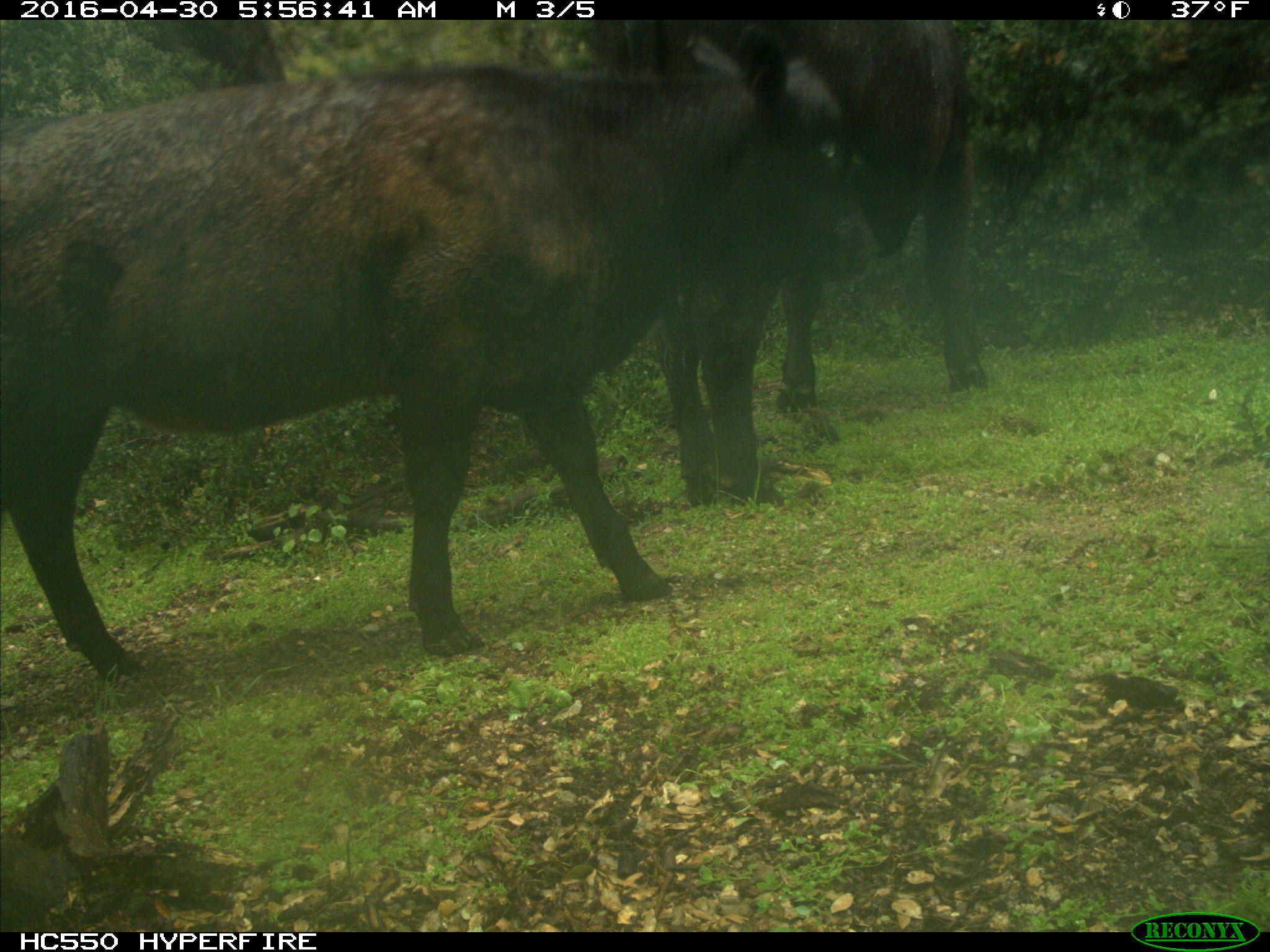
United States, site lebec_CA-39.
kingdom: Animalia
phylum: Chordata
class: Mammalia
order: Artiodactyla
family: Bovidae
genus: Bos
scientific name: Bos taurus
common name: domestic cow